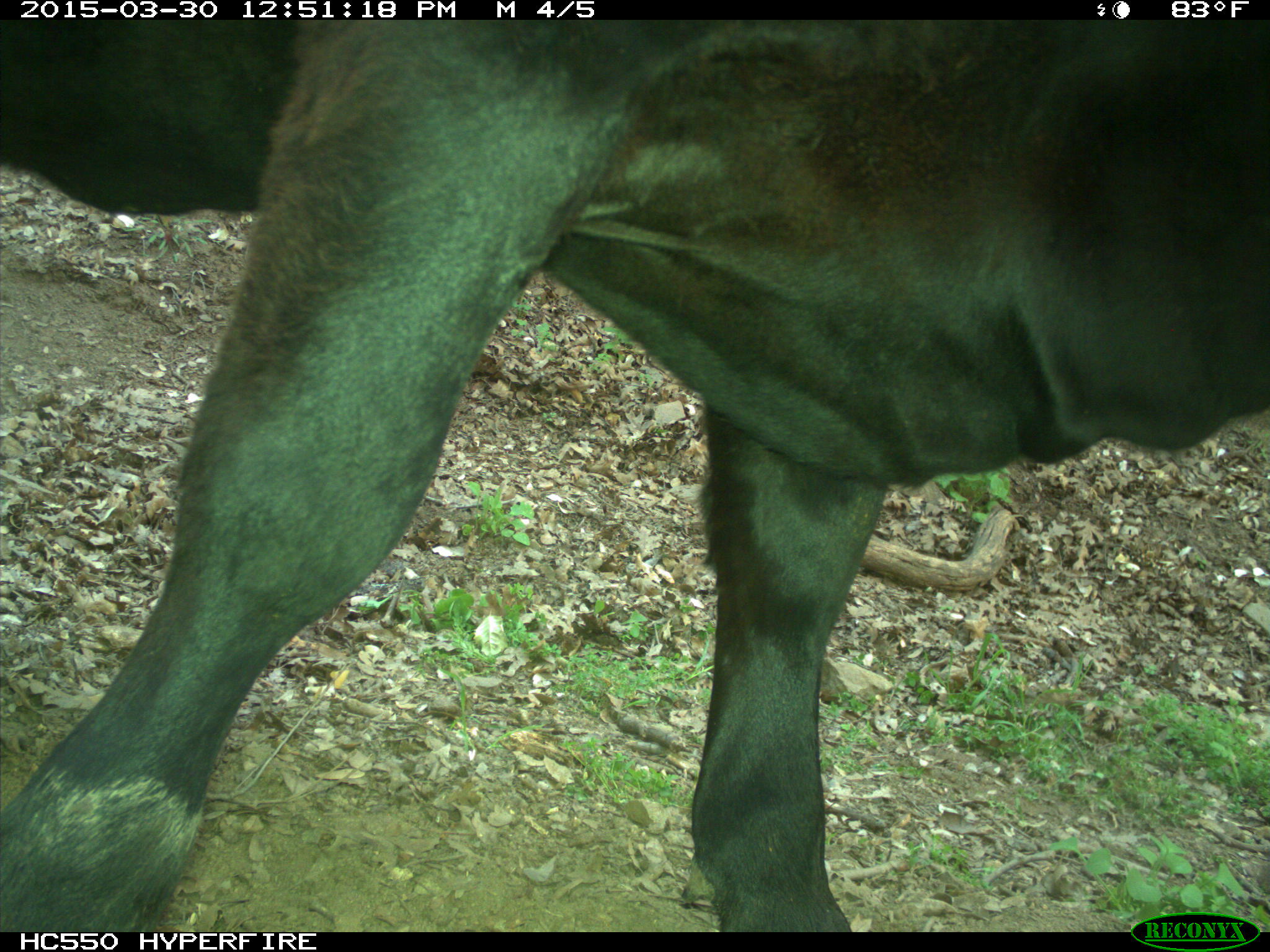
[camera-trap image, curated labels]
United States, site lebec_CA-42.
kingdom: Animalia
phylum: Chordata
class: Mammalia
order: Artiodactyla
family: Bovidae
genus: Bos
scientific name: Bos taurus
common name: domestic cow